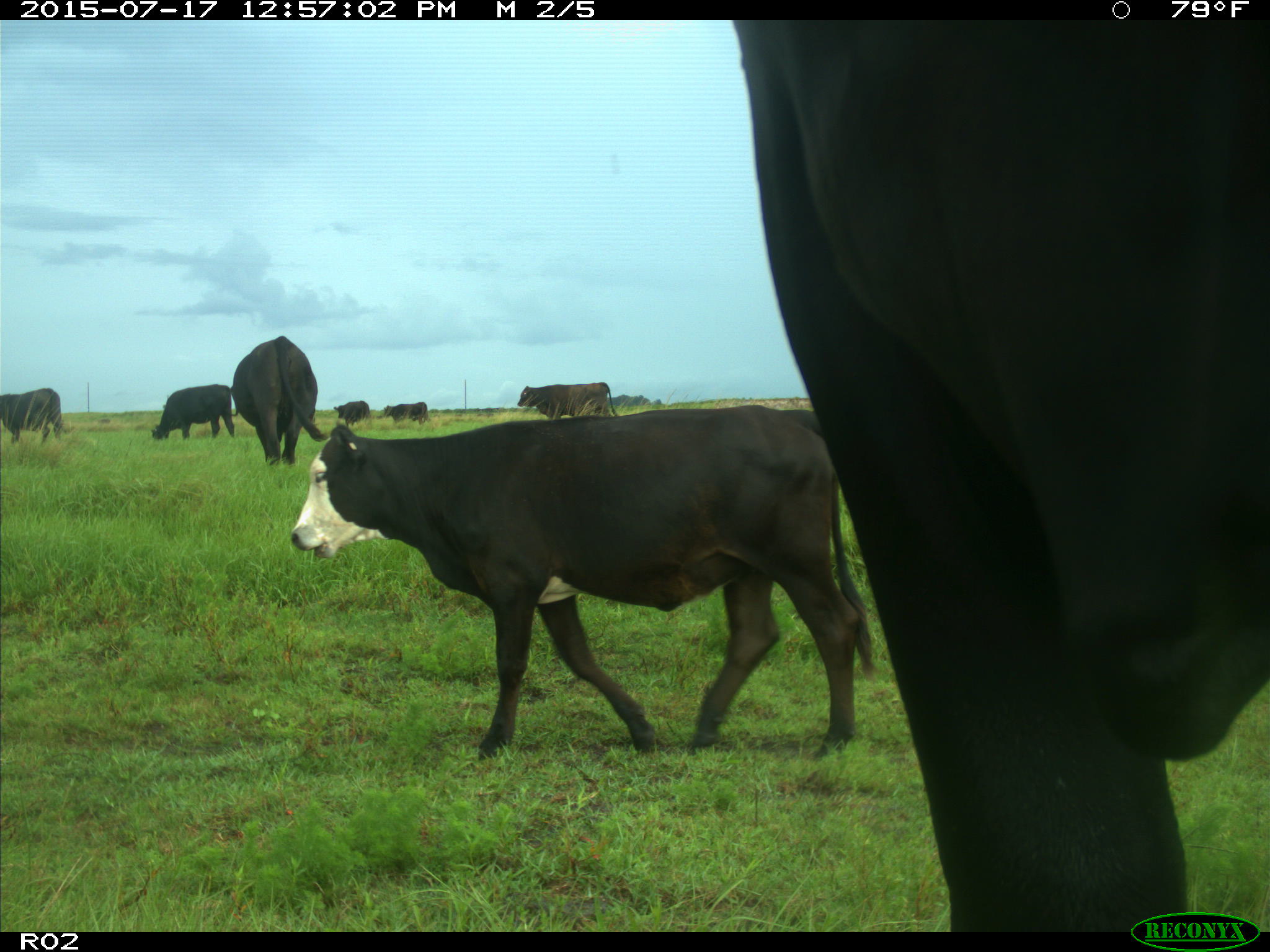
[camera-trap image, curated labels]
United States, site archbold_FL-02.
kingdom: Animalia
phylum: Chordata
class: Mammalia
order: Artiodactyla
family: Bovidae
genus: Bos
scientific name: Bos taurus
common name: domestic cow